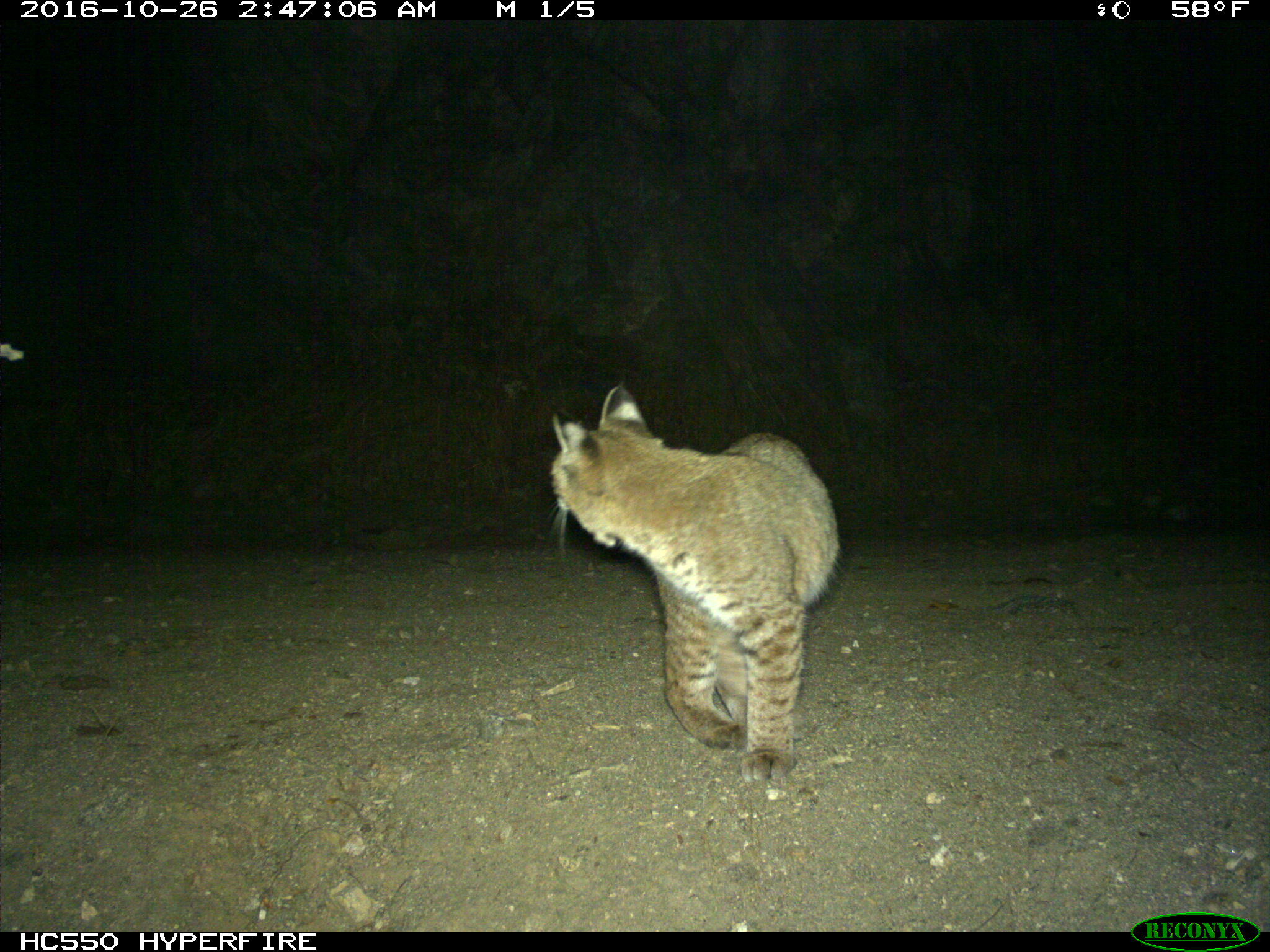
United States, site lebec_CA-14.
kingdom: Animalia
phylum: Chordata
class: Mammalia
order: Carnivora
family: Felidae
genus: Lynx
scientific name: Lynx rufus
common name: bobcat